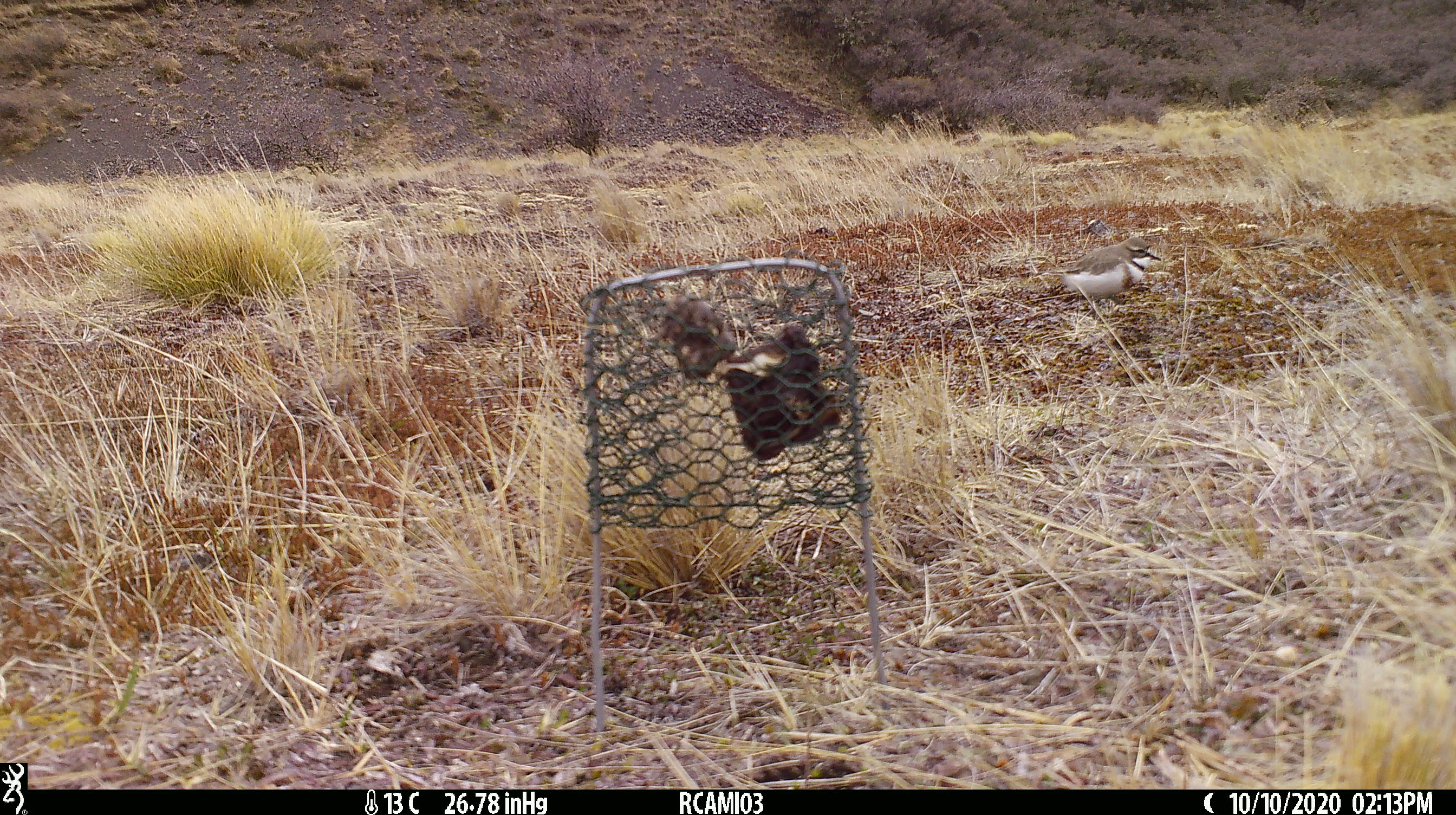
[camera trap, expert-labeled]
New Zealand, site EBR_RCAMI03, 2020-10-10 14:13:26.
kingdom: Animalia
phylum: Chordata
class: Aves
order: Charadriiformes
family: Charadriidae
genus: Charadrius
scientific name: Charadrius bicinctus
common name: double-banded plover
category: banded dotterel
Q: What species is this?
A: Banded dotterel (double-banded plover) (Charadrius bicinctus).